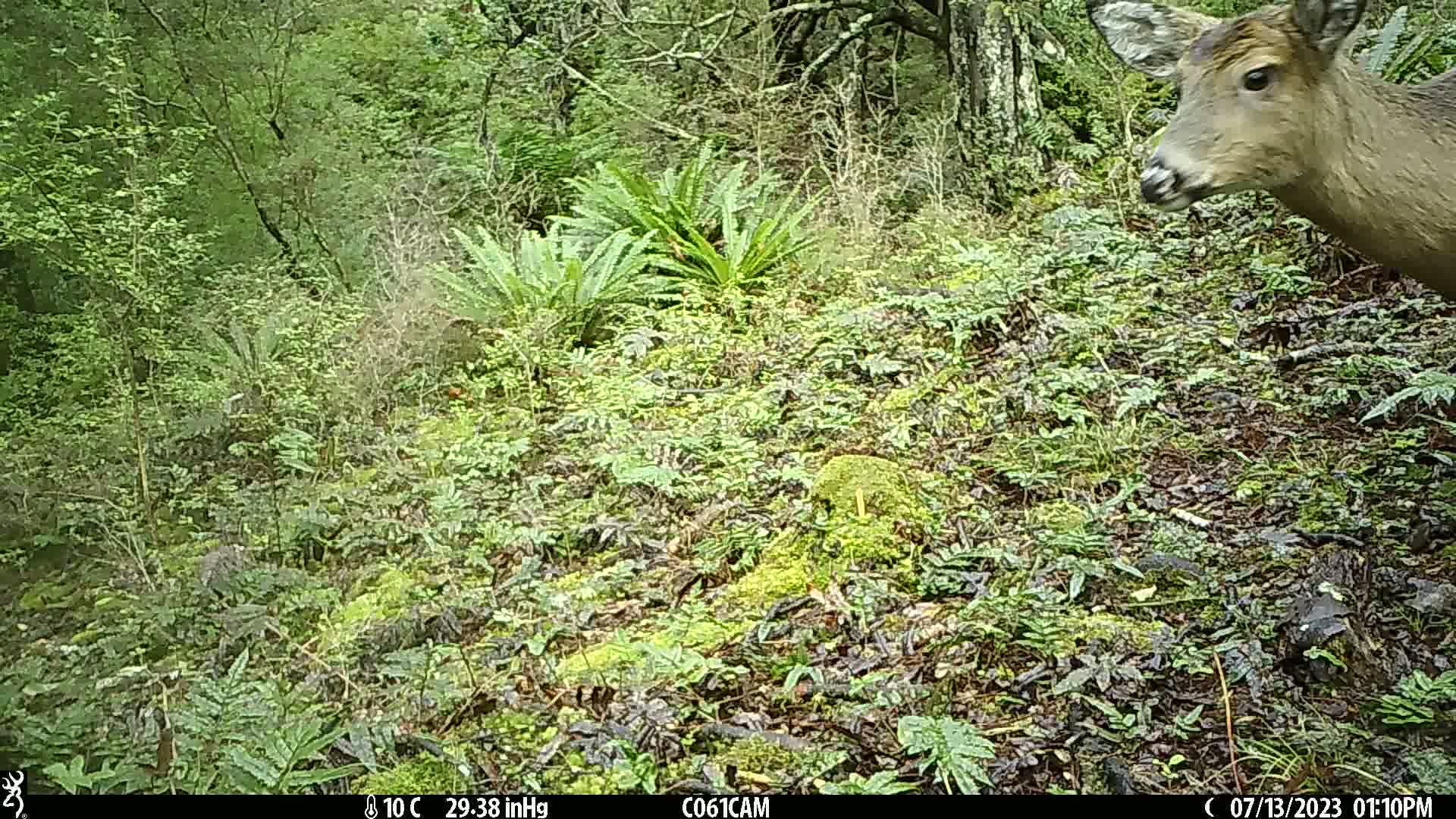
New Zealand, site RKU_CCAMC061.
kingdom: Animalia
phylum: Chordata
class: Mammalia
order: Artiodactyla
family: Cervidae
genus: Odocoileus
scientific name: Odocoileus virginianus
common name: white-tailed deer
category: white tailed deer